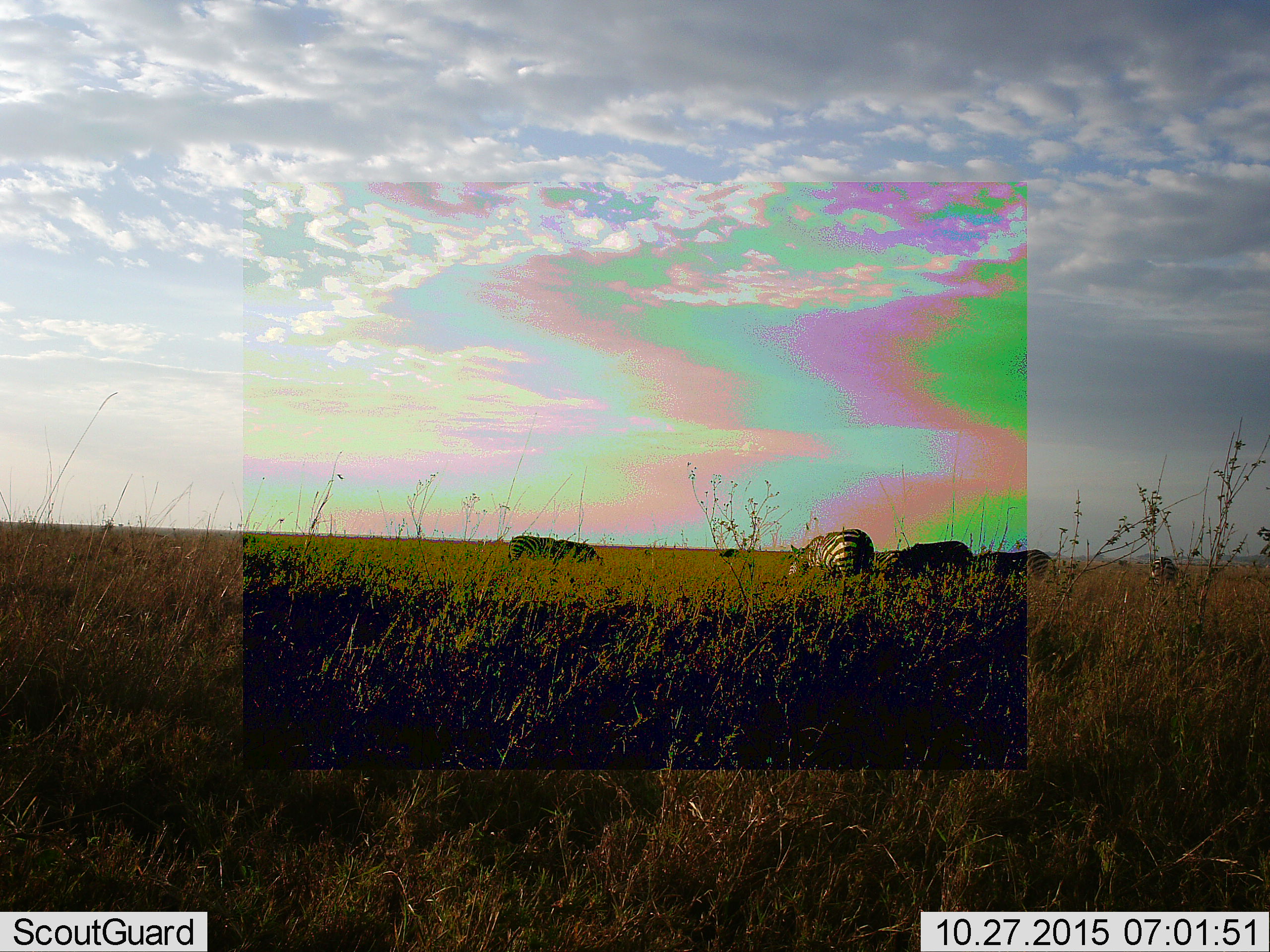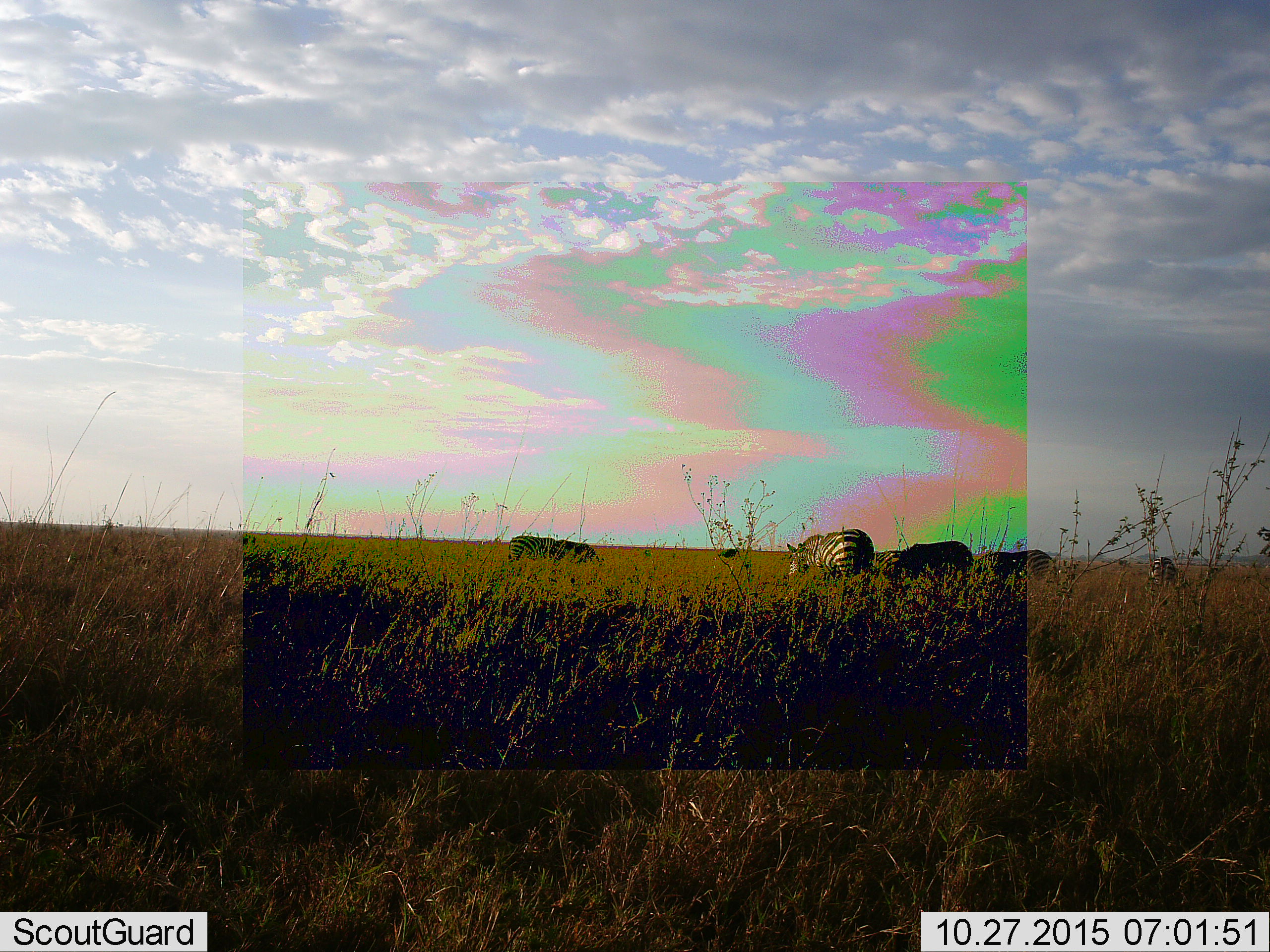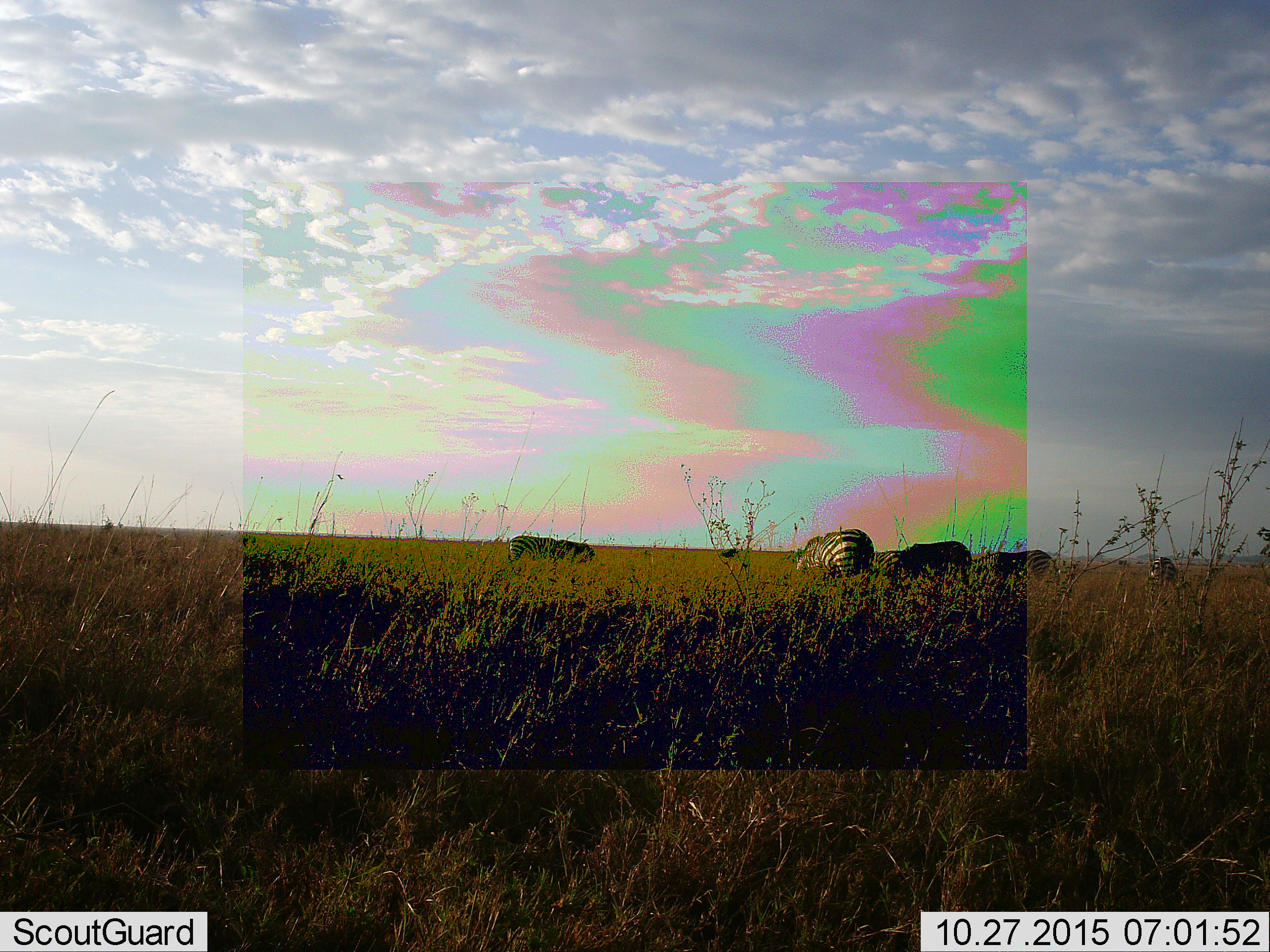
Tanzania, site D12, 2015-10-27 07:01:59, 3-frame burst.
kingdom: Animalia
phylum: Chordata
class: Mammalia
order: Perissodactyla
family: Equidae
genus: Equus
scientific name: Equus quagga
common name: plains zebra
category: zebra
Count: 6.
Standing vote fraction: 44%.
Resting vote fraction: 0%.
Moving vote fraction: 6%.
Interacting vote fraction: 6%.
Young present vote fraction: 0%.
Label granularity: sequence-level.